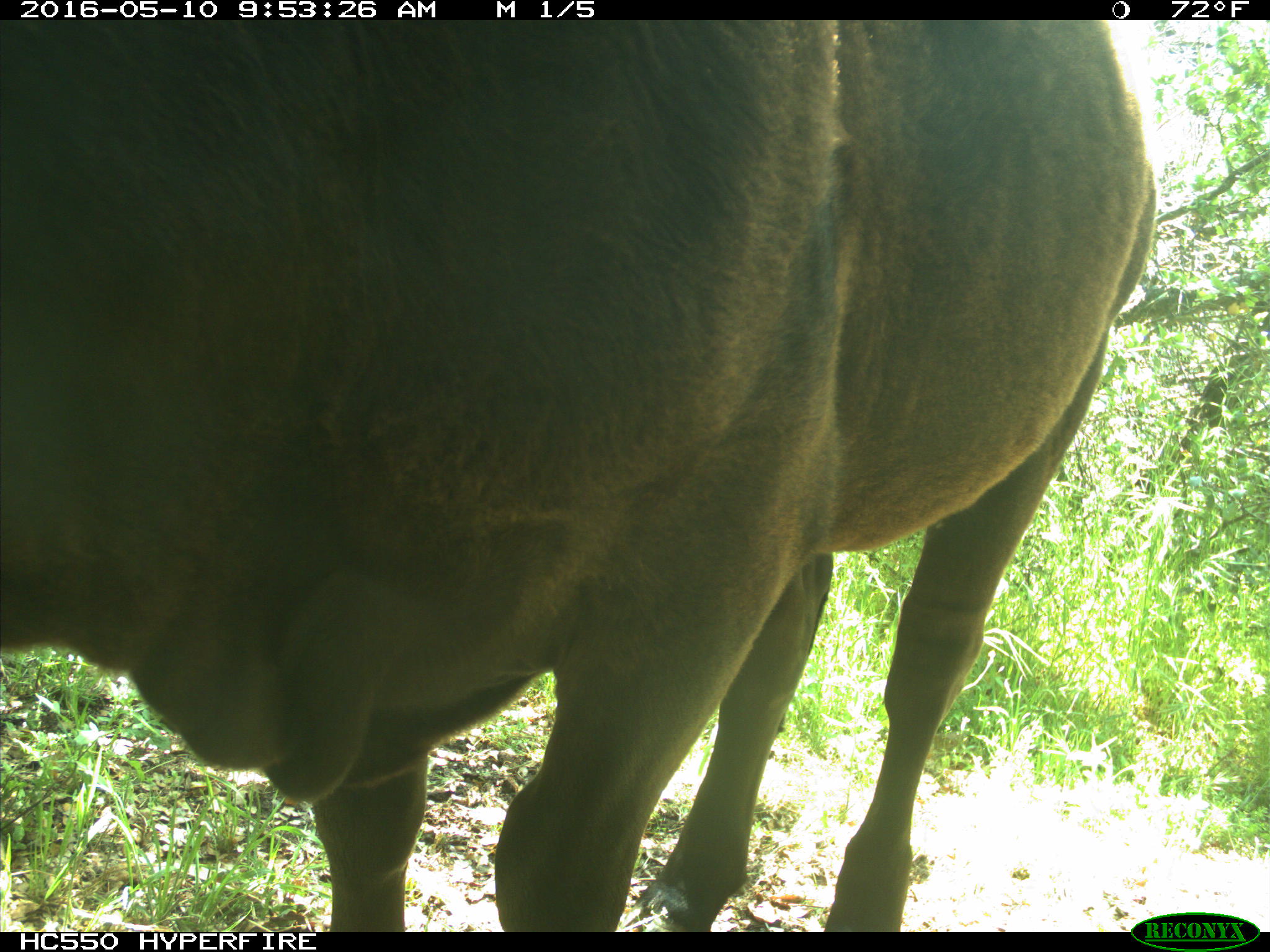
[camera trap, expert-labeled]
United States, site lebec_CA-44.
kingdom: Animalia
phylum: Chordata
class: Mammalia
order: Artiodactyla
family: Bovidae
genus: Bos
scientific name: Bos taurus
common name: domestic cow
Bos taurus (domestic cow).